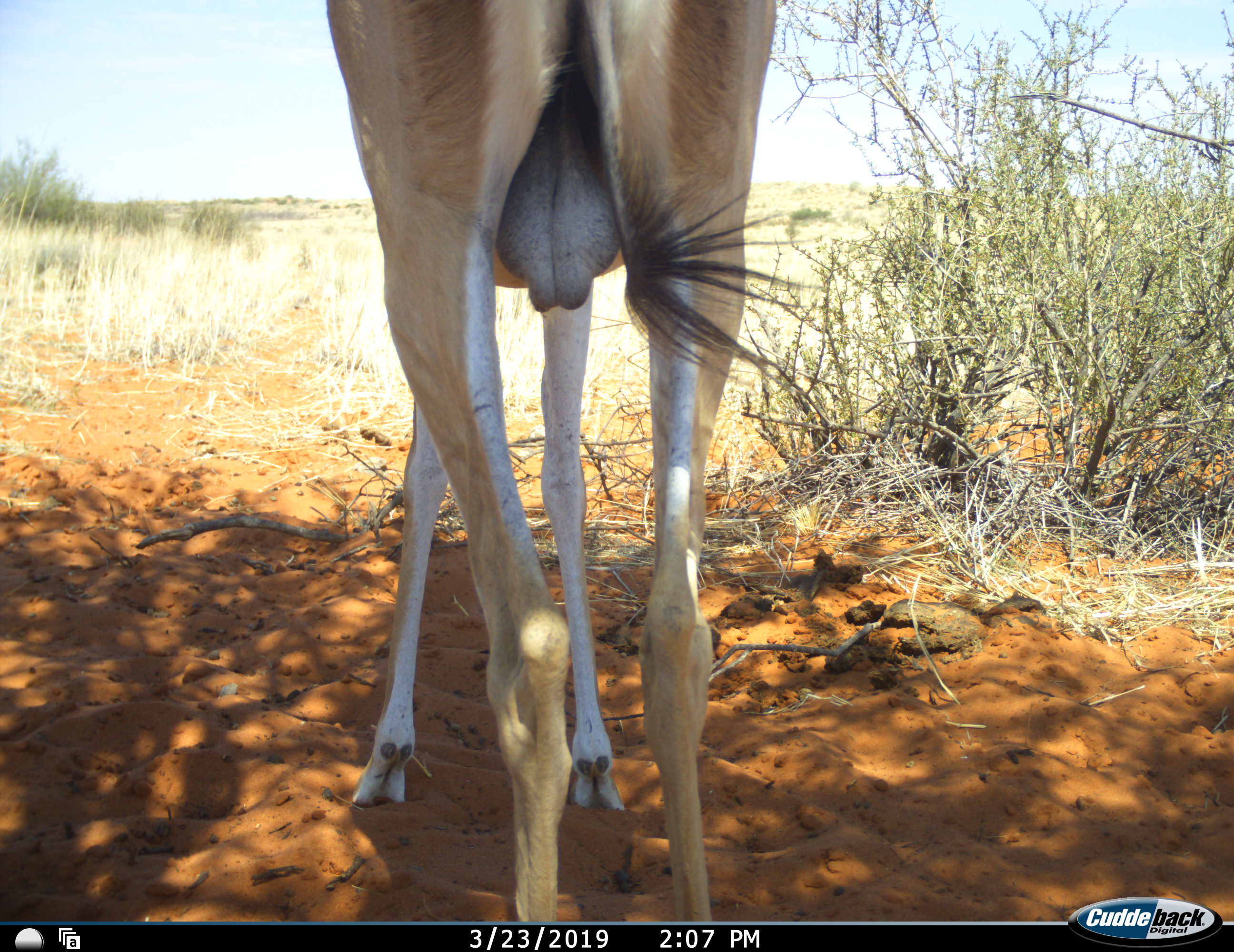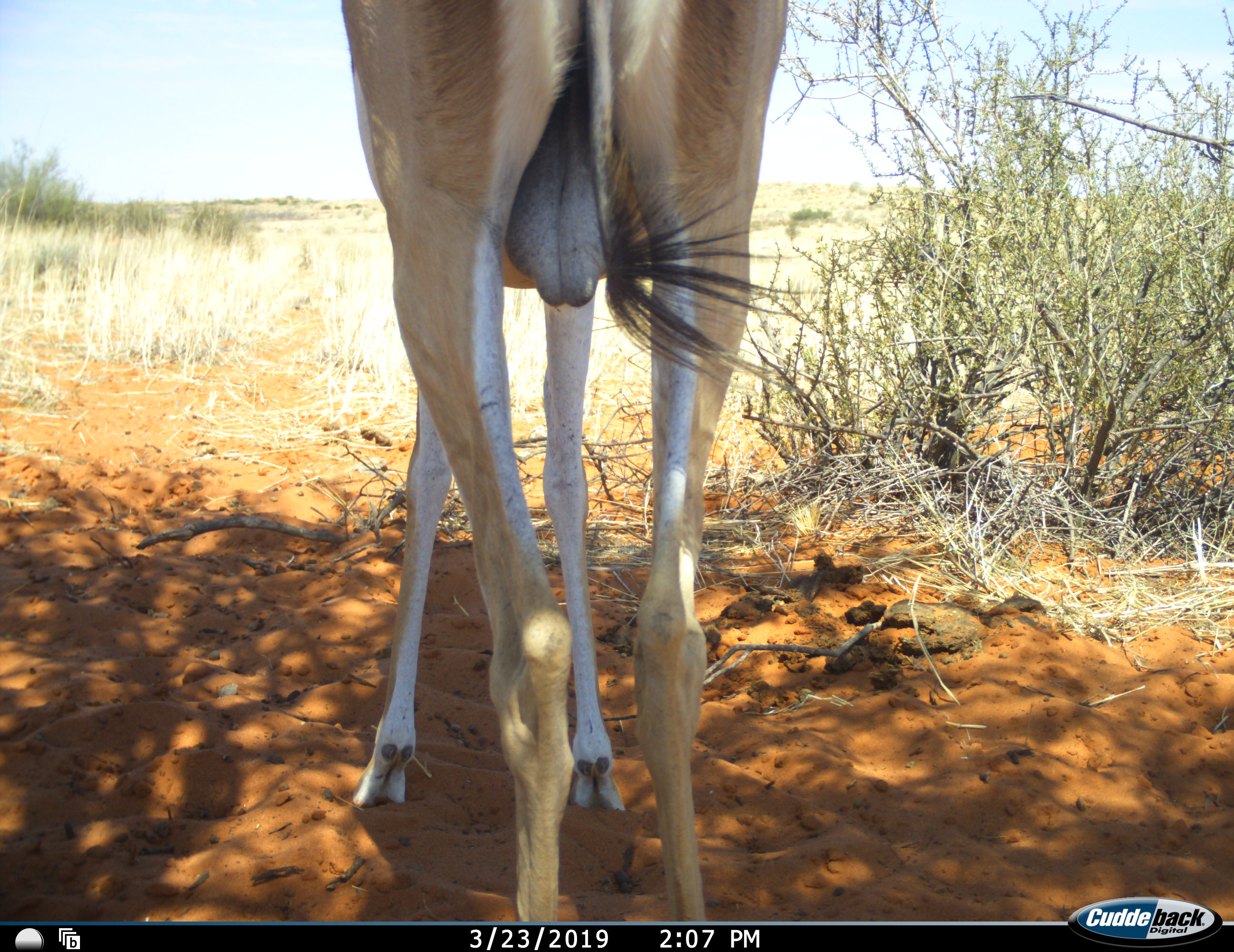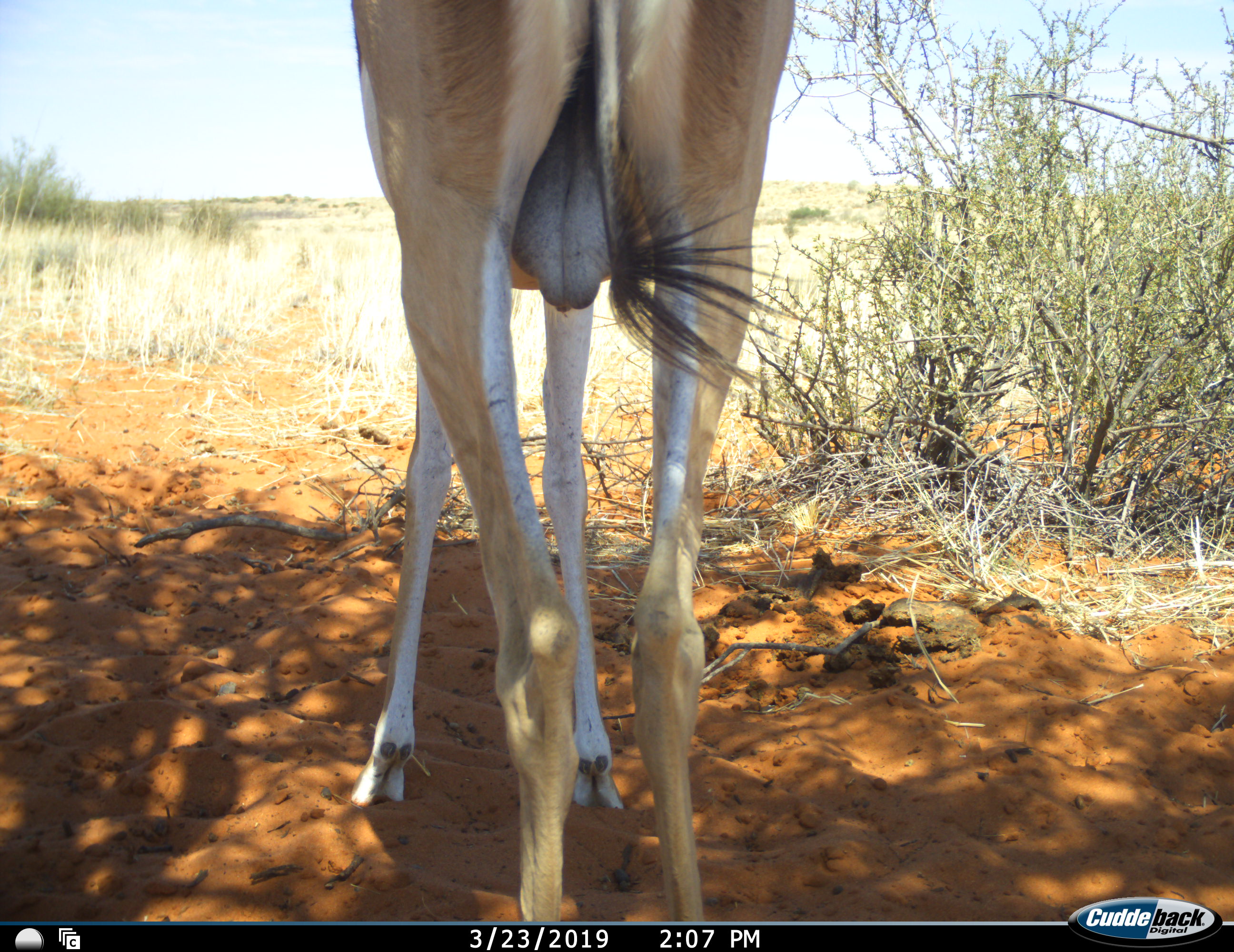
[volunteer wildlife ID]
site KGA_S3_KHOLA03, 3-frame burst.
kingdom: Animalia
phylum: Chordata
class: Mammalia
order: Artiodactyla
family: Bovidae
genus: Antidorcas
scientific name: Antidorcas marsupialis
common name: springbok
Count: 1.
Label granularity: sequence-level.